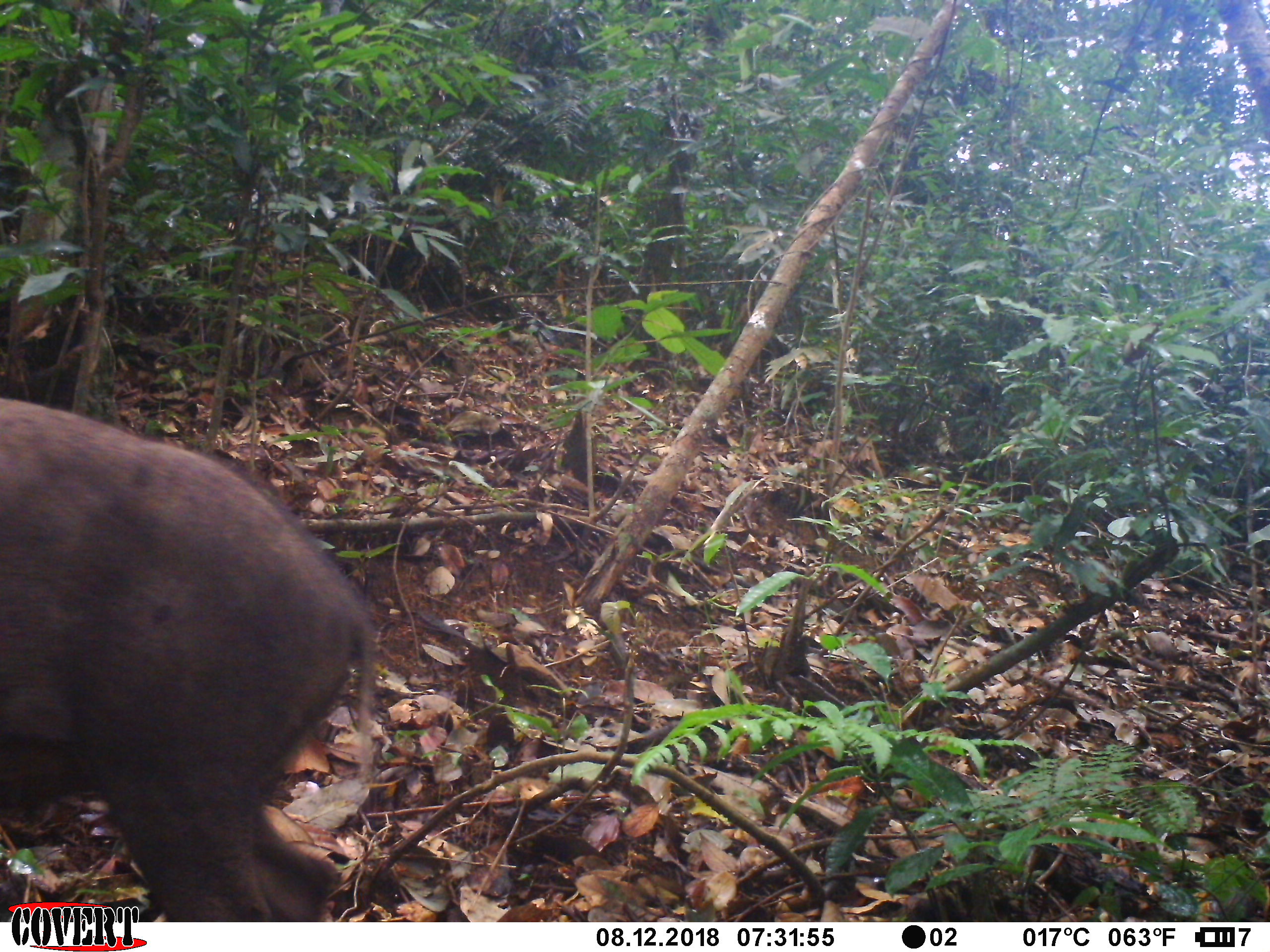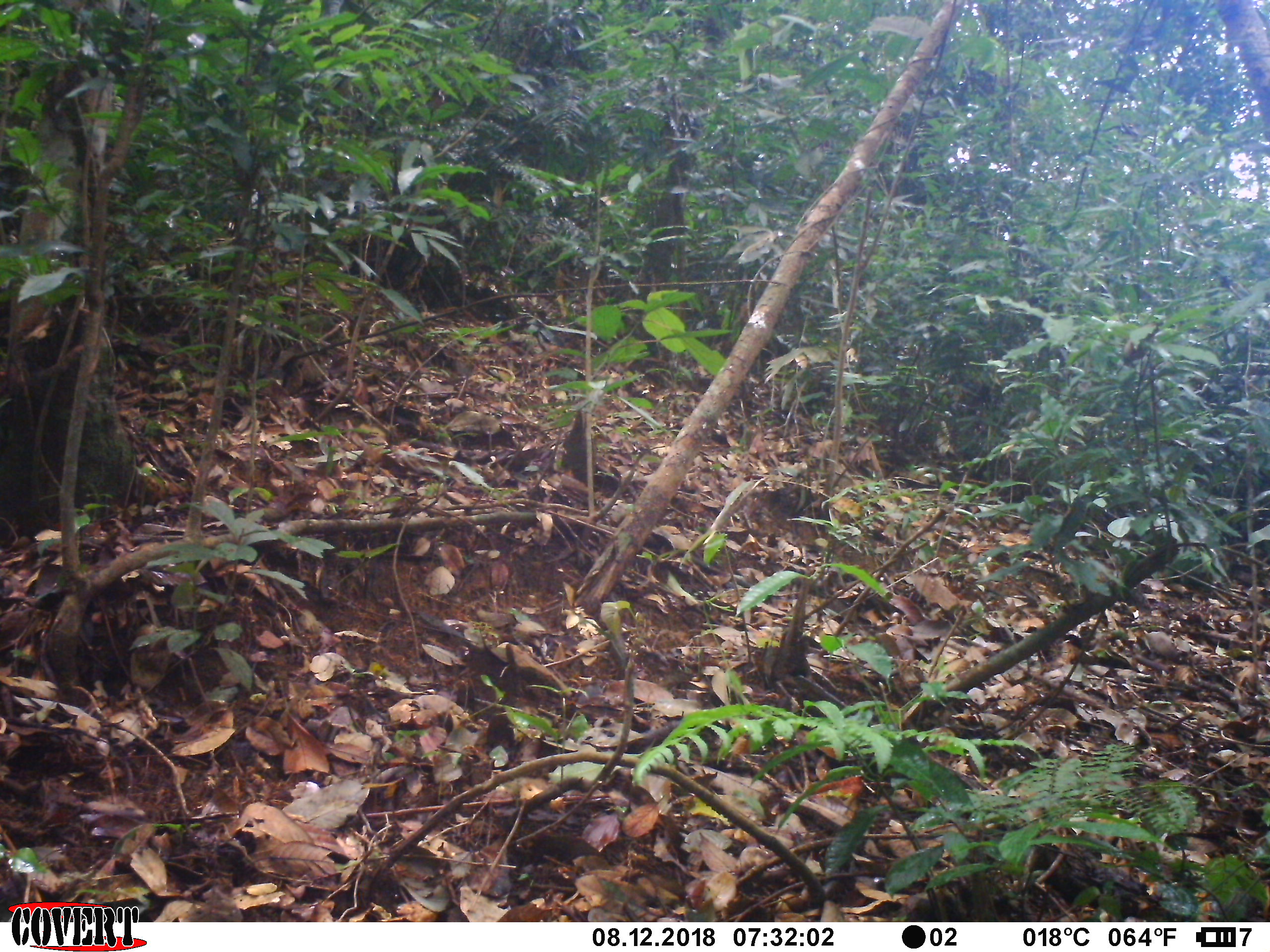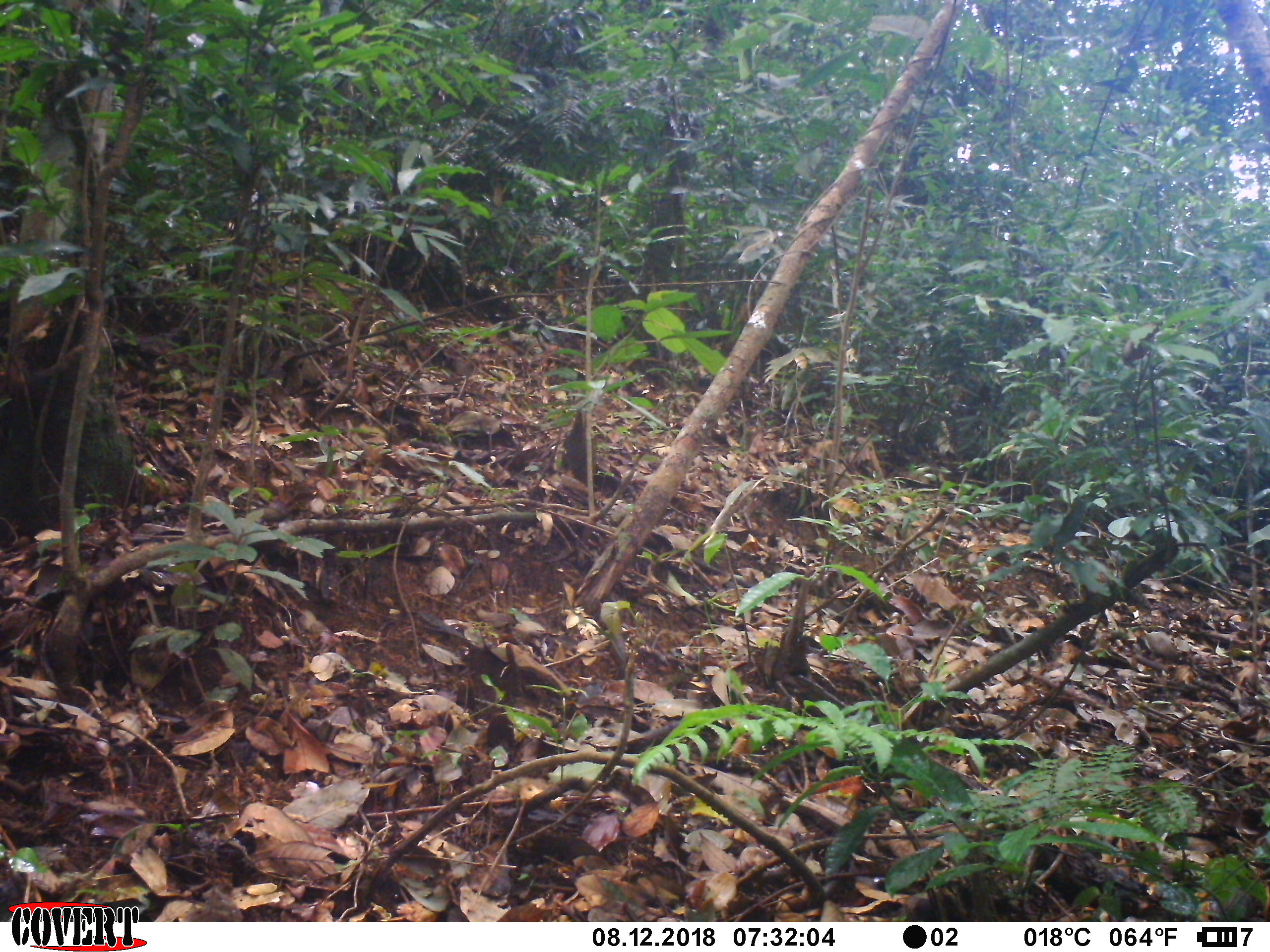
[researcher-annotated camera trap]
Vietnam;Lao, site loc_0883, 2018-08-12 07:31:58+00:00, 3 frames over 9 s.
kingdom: Animalia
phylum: Chordata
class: Mammalia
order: Artiodactyla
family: Suidae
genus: Sus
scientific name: Sus scrofa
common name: eurasian wild pig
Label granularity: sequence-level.